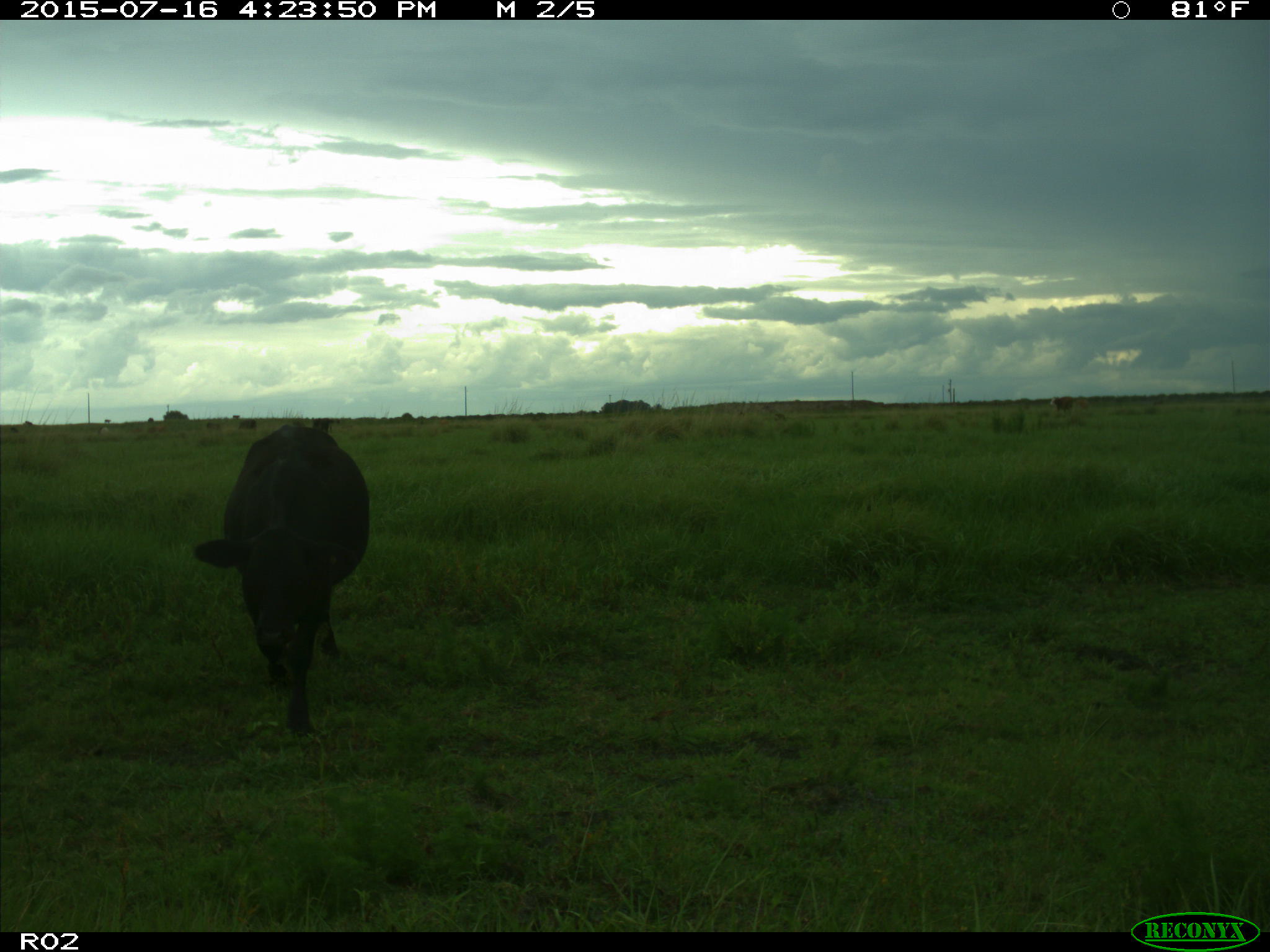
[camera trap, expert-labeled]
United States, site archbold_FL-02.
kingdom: Animalia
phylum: Chordata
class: Mammalia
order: Artiodactyla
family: Bovidae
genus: Bos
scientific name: Bos taurus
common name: domestic cow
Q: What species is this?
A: Bos taurus (domestic cow).